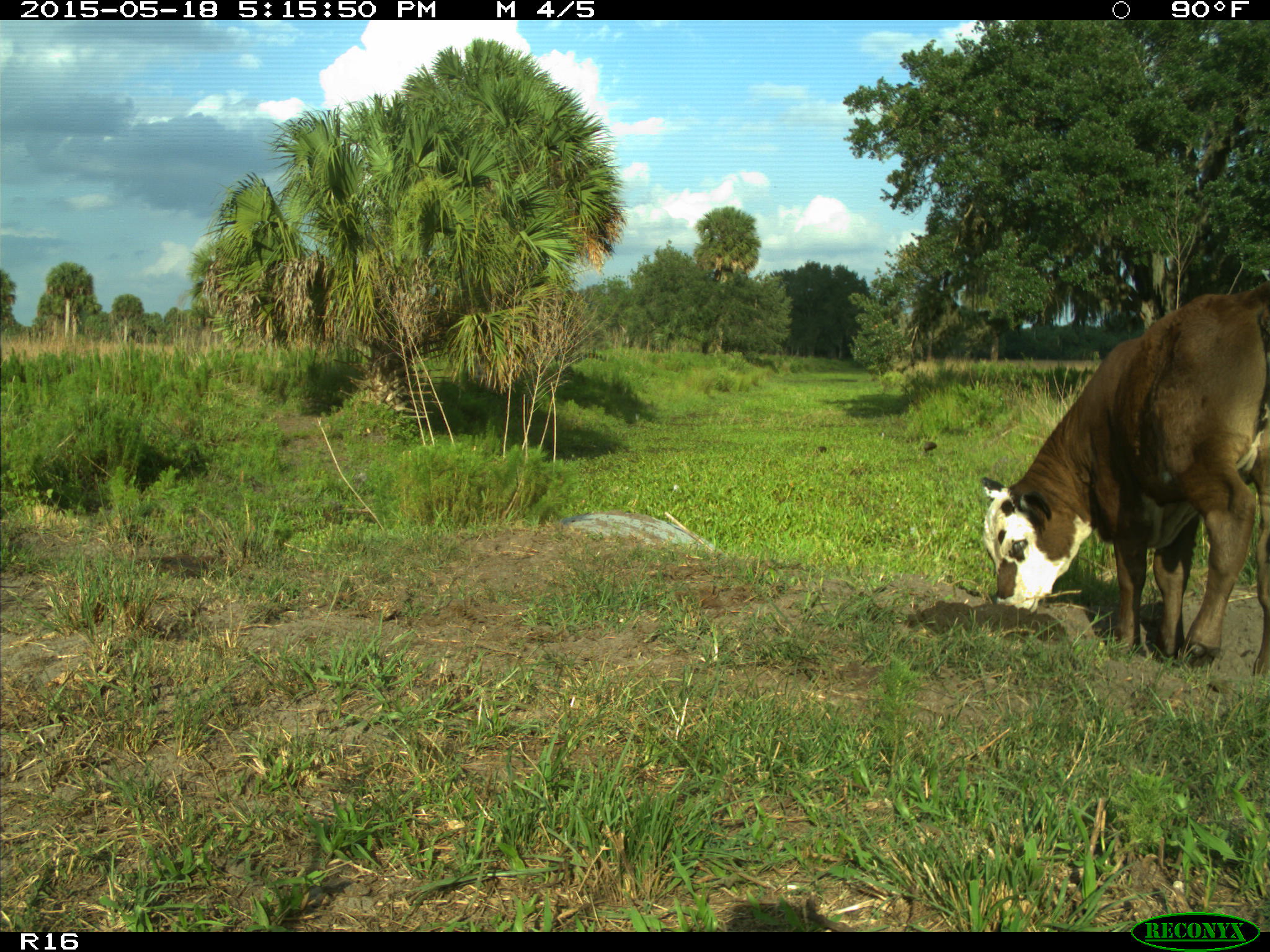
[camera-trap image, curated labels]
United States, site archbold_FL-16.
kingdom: Animalia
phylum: Chordata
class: Mammalia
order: Artiodactyla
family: Bovidae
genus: Bos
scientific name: Bos taurus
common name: domestic cow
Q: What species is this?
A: Bos taurus (domestic cow).